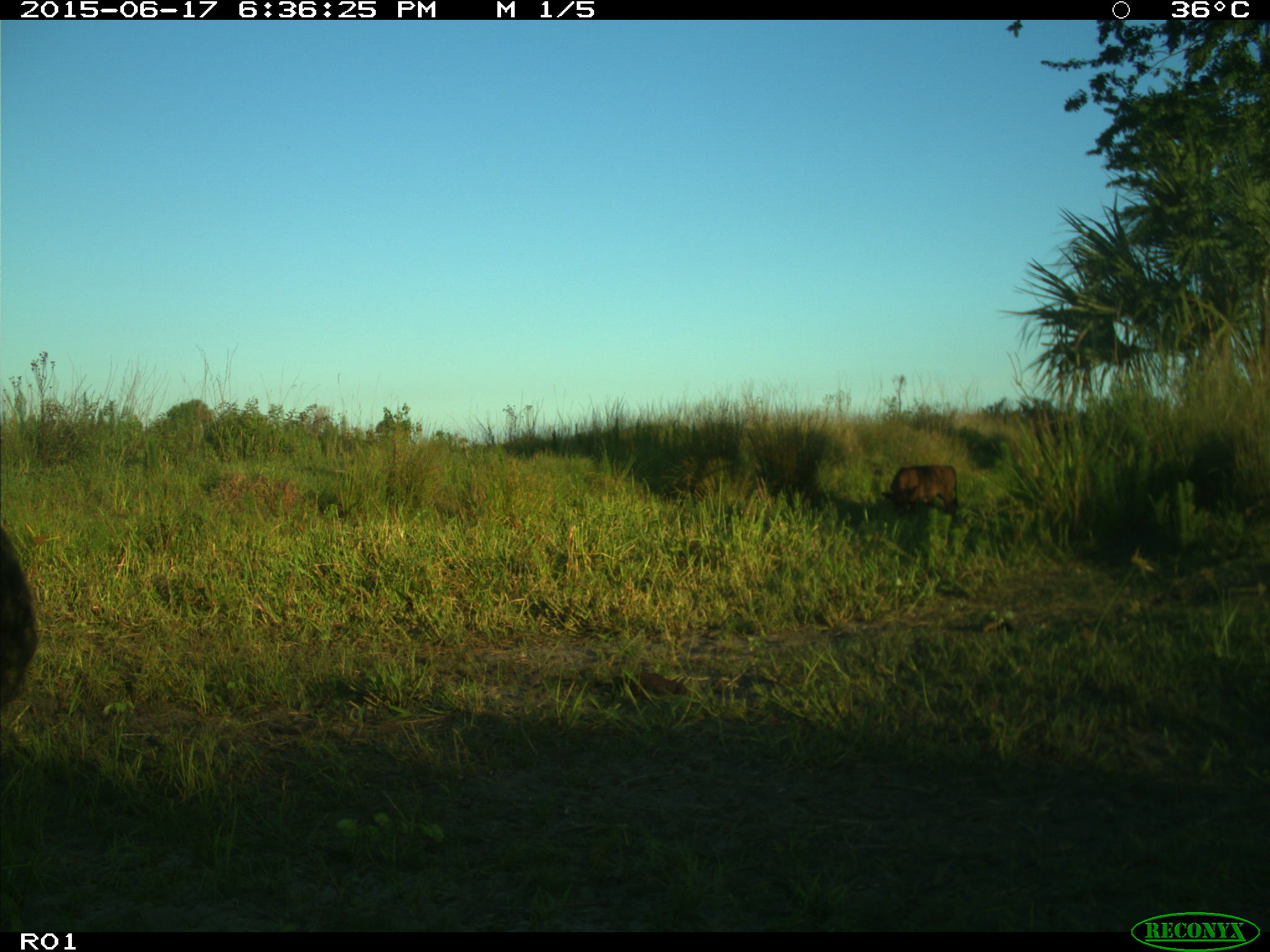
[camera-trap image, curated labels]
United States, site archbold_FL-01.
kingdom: Animalia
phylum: Chordata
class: Mammalia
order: Artiodactyla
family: Bovidae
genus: Bos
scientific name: Bos taurus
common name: domestic cow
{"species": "Bos taurus (domestic cow)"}